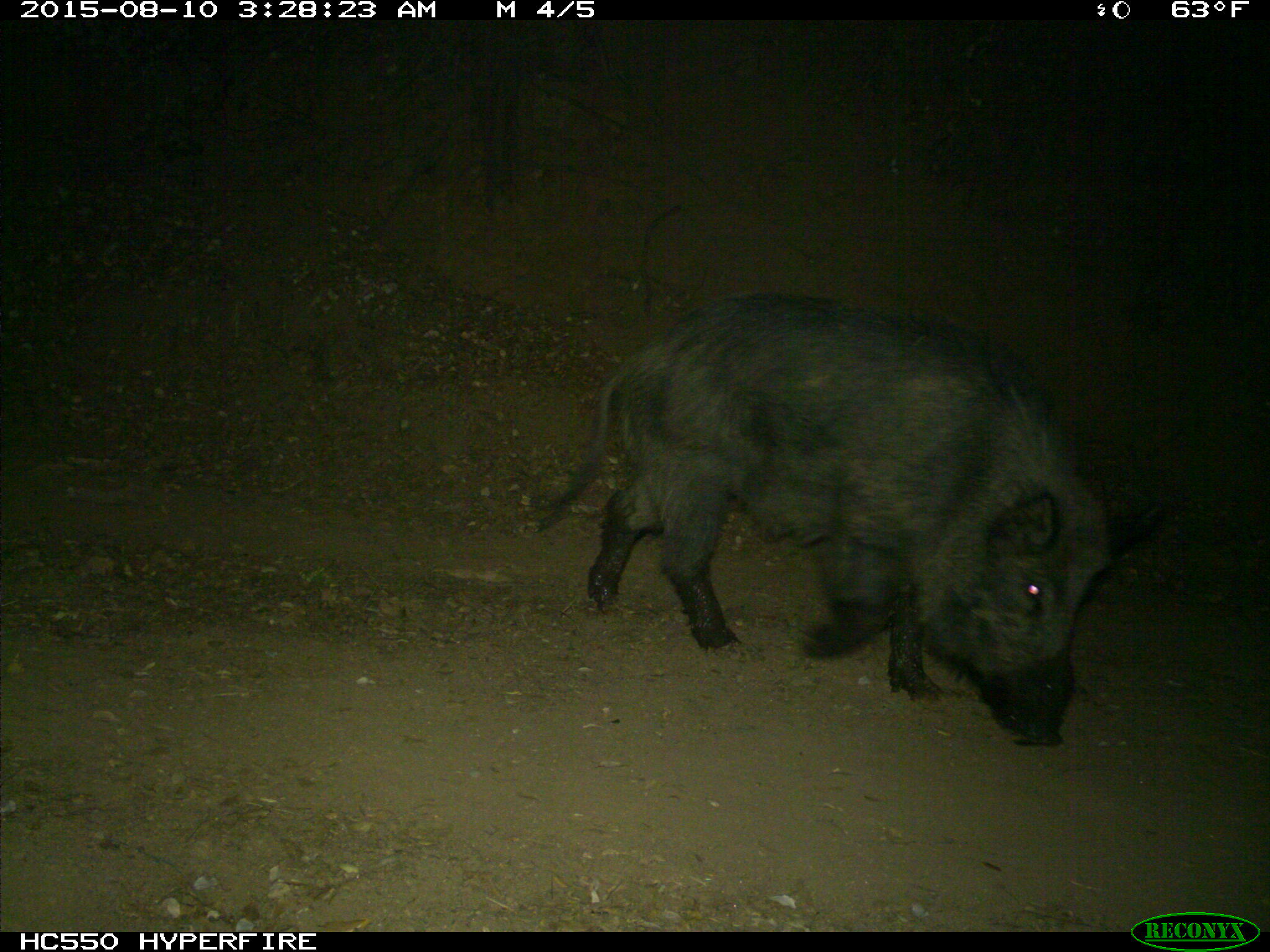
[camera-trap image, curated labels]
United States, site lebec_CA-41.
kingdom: Animalia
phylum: Chordata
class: Mammalia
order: Artiodactyla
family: Suidae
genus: Sus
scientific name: Sus scrofa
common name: wild boar